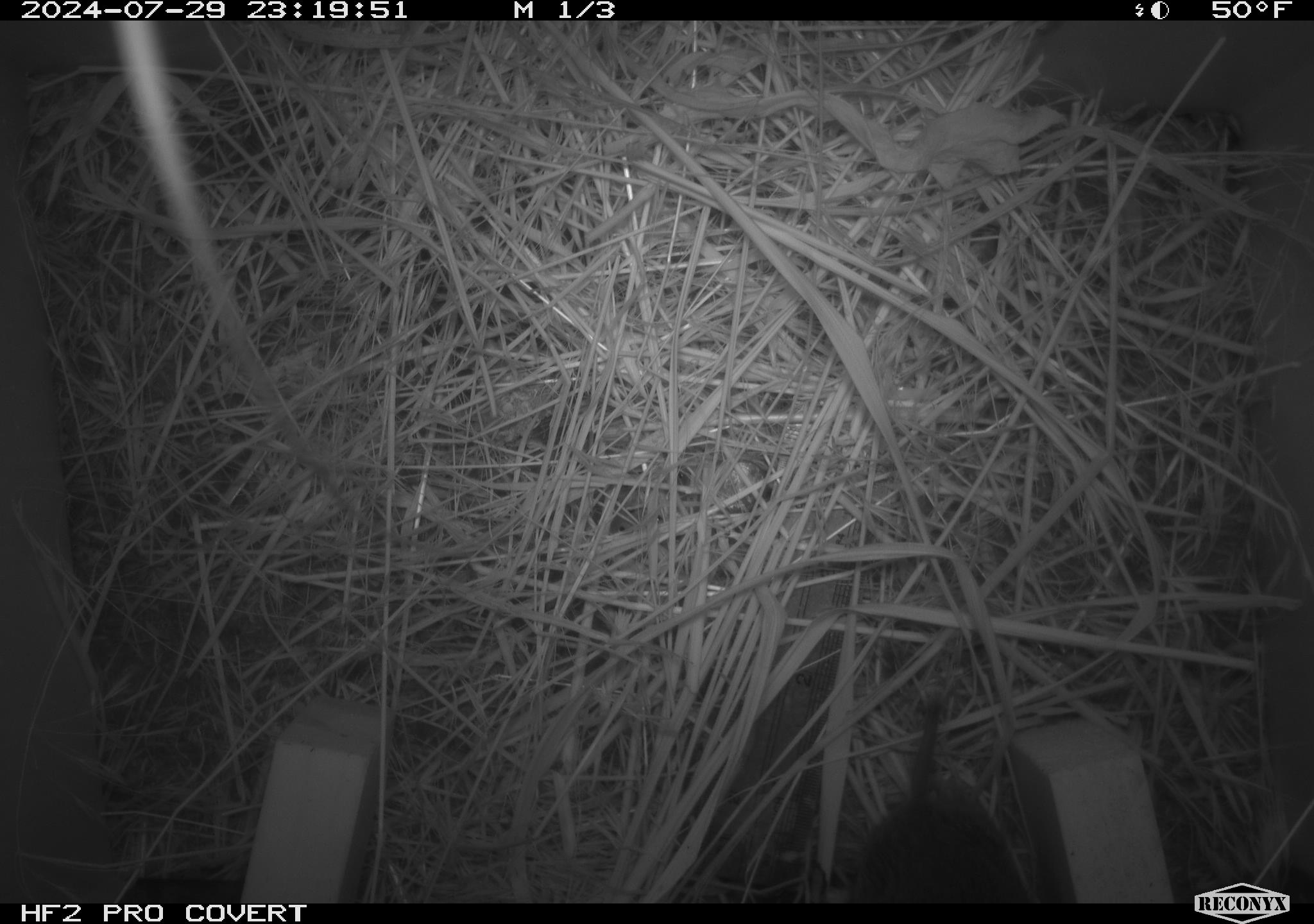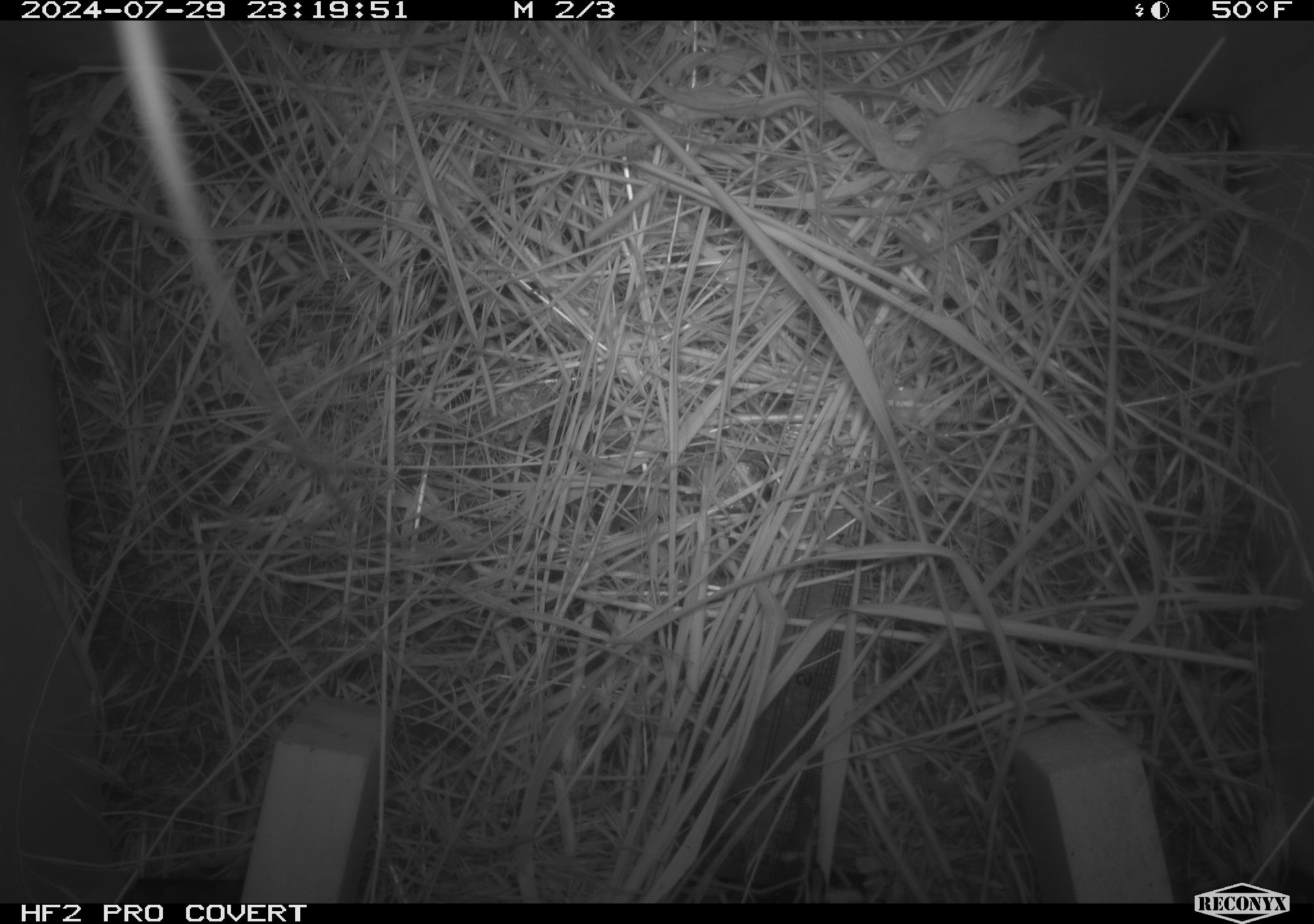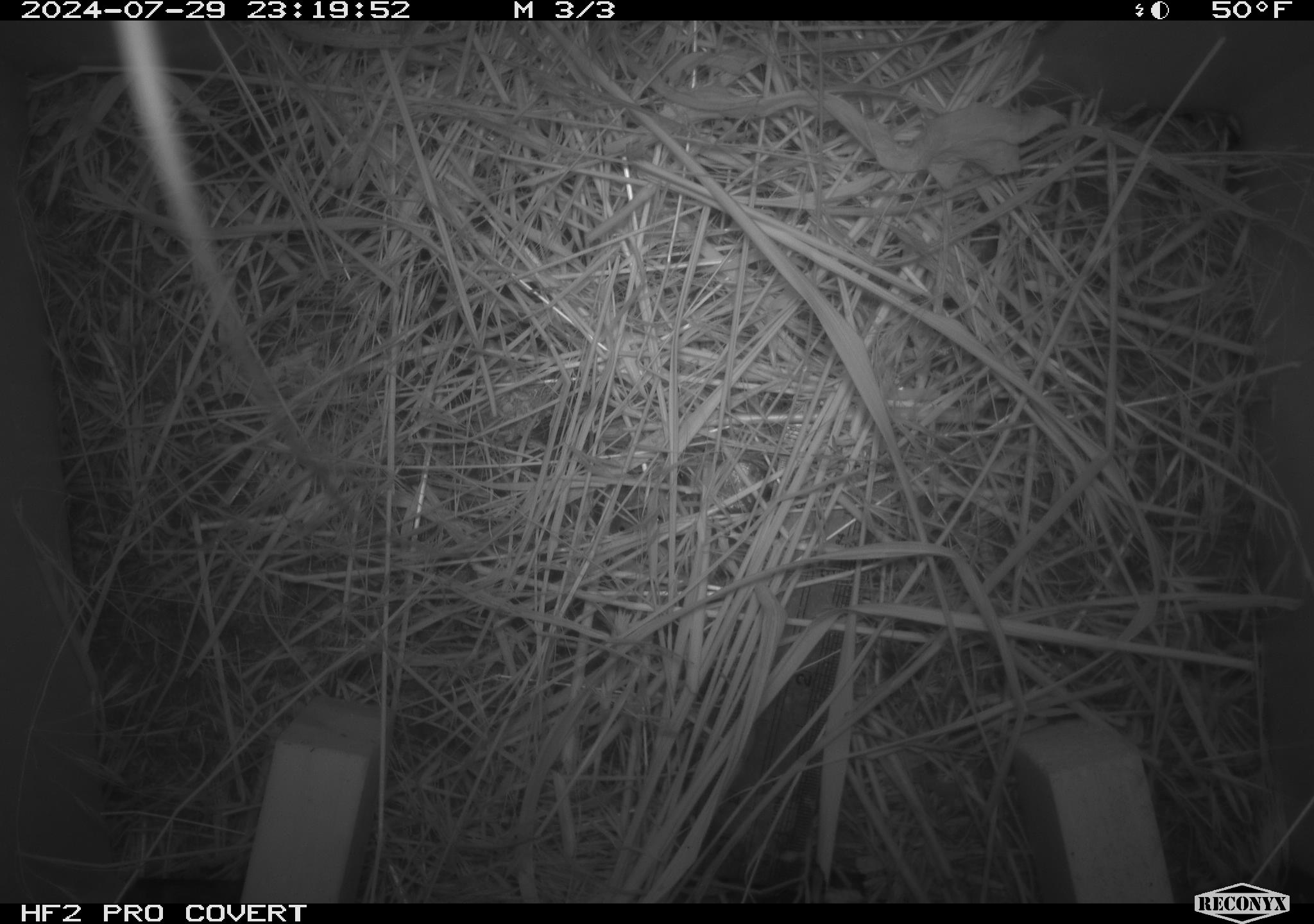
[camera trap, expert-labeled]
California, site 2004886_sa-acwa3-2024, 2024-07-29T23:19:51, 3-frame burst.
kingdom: Animalia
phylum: Chordata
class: Mammalia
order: Rodentia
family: Cricetidae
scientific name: Arvicolinae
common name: voles, lemmings, and muskrats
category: arvicolinae subfamily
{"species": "arvicolinae subfamily (voles, lemmings, and muskrats) (Arvicolinae)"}